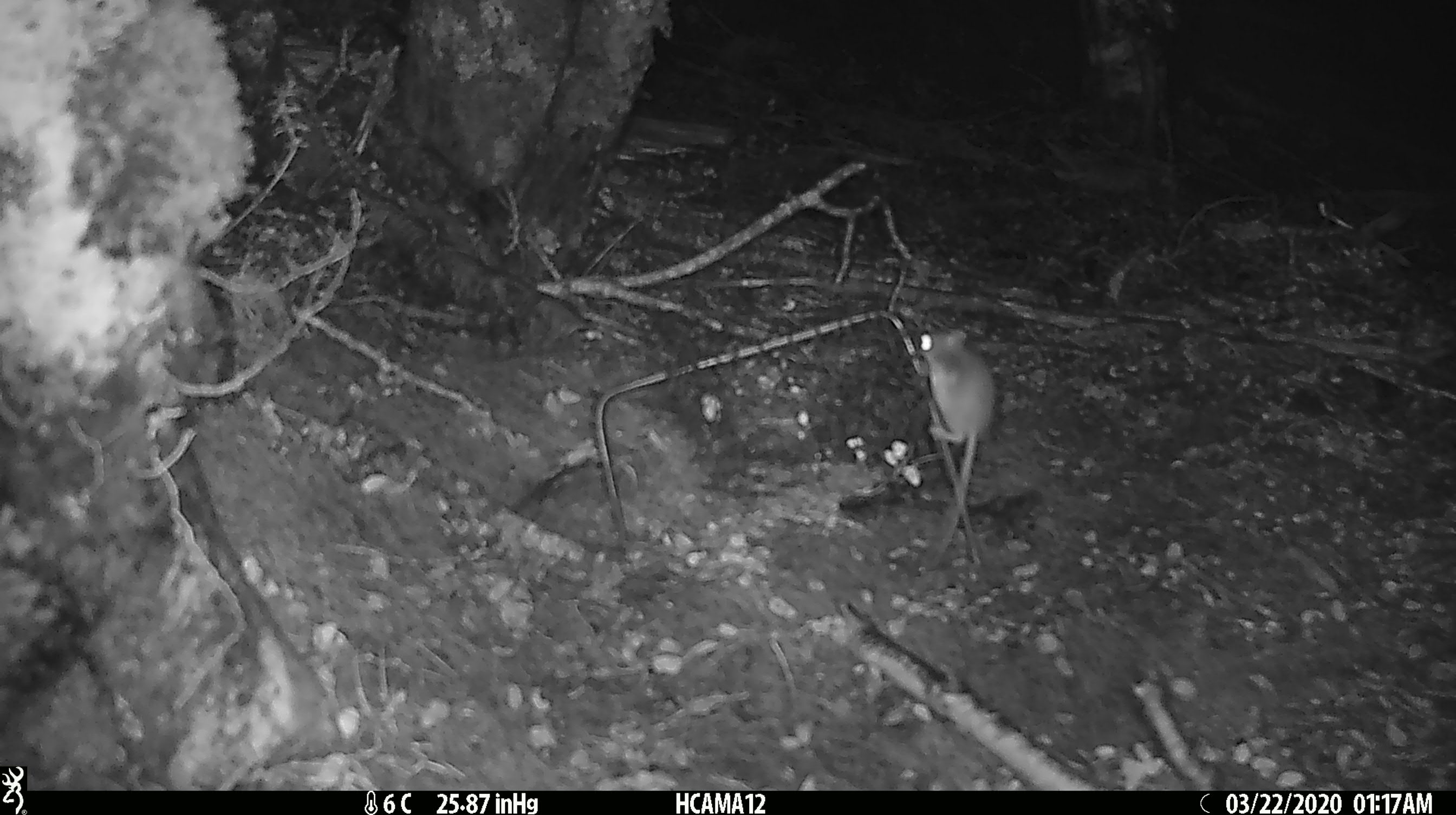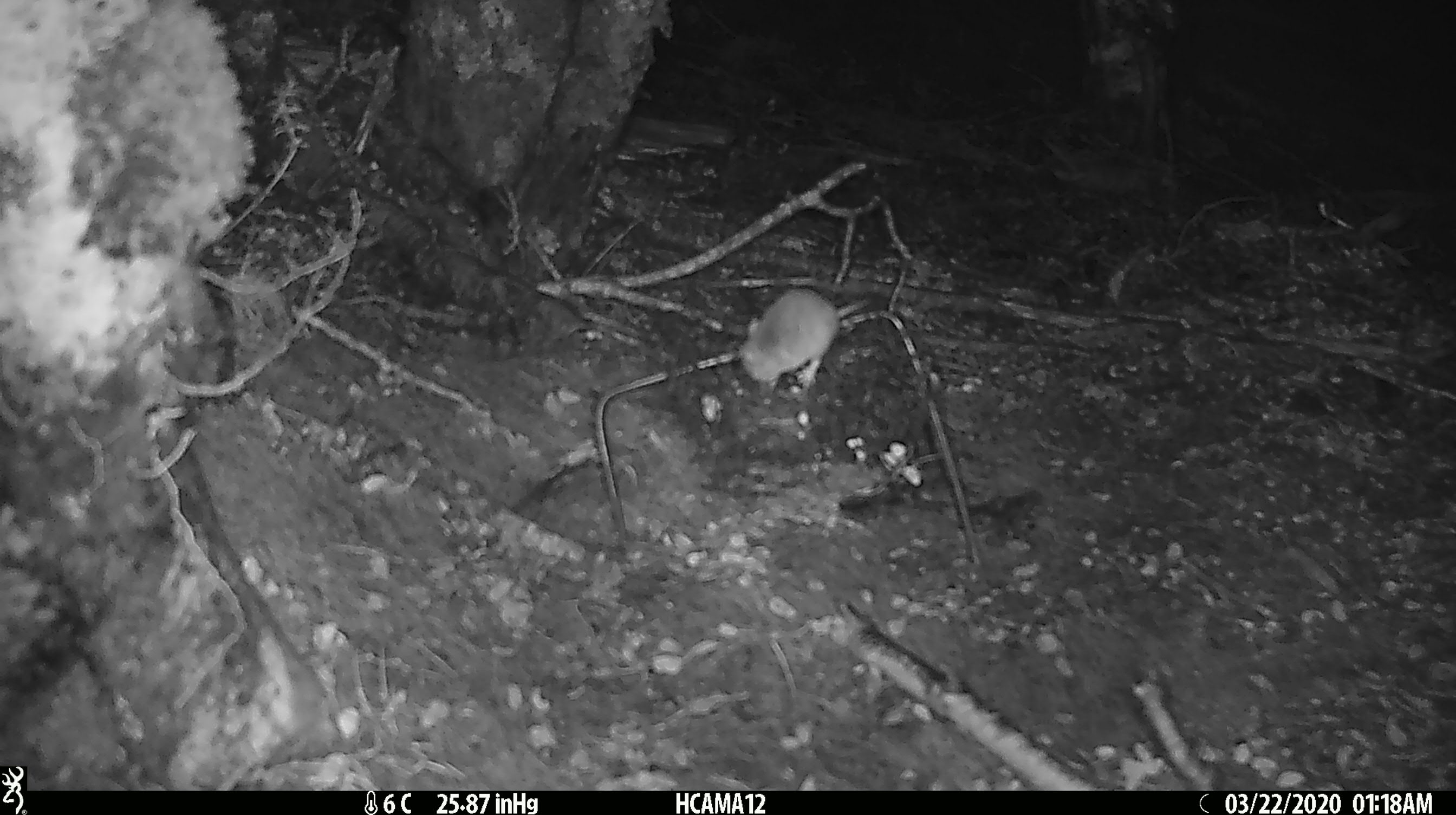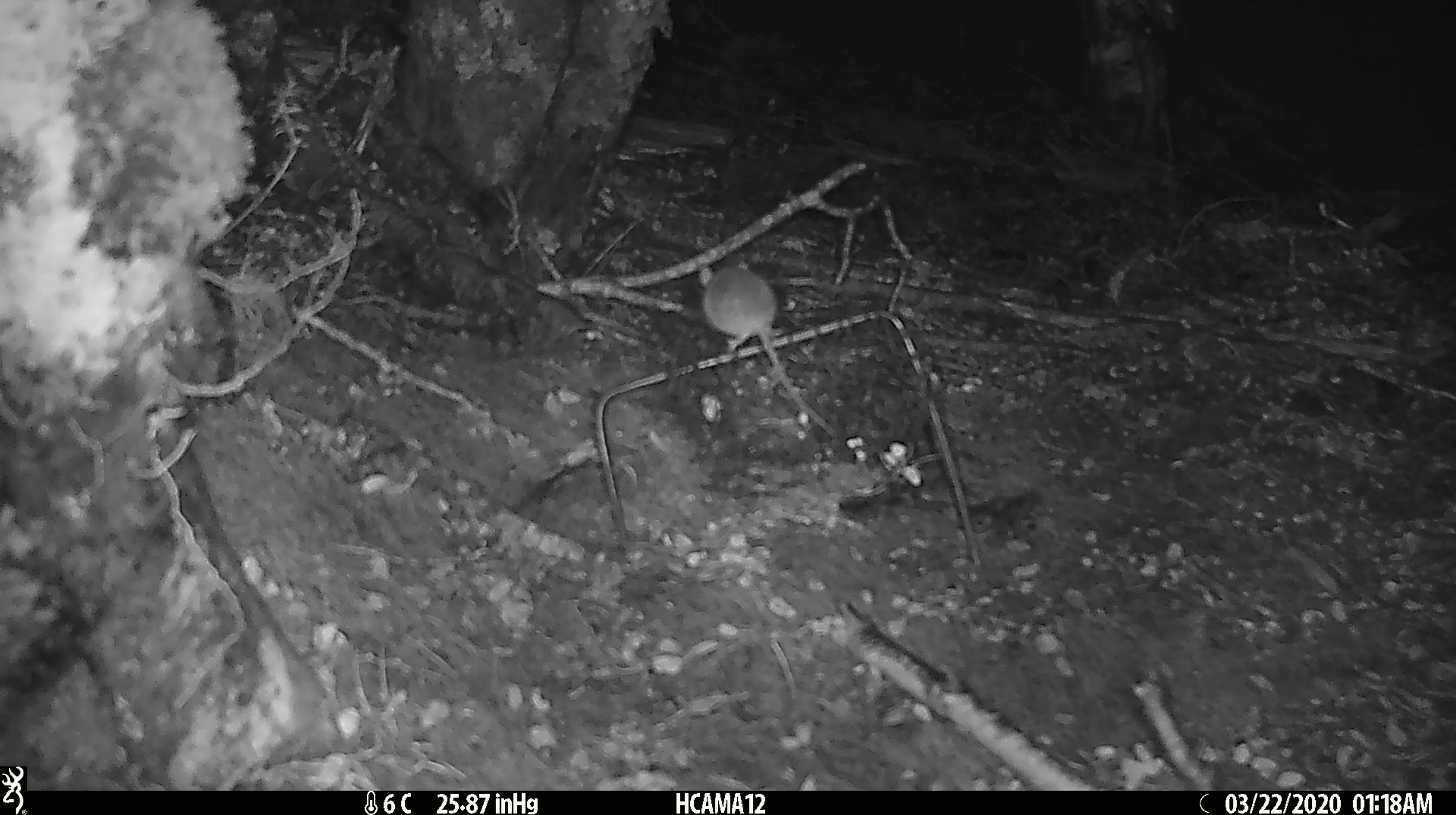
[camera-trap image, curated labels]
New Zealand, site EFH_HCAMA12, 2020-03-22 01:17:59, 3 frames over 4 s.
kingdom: Animalia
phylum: Chordata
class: Mammalia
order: Rodentia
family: Muridae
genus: Mus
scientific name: Mus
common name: mouse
Mouse (Mus).